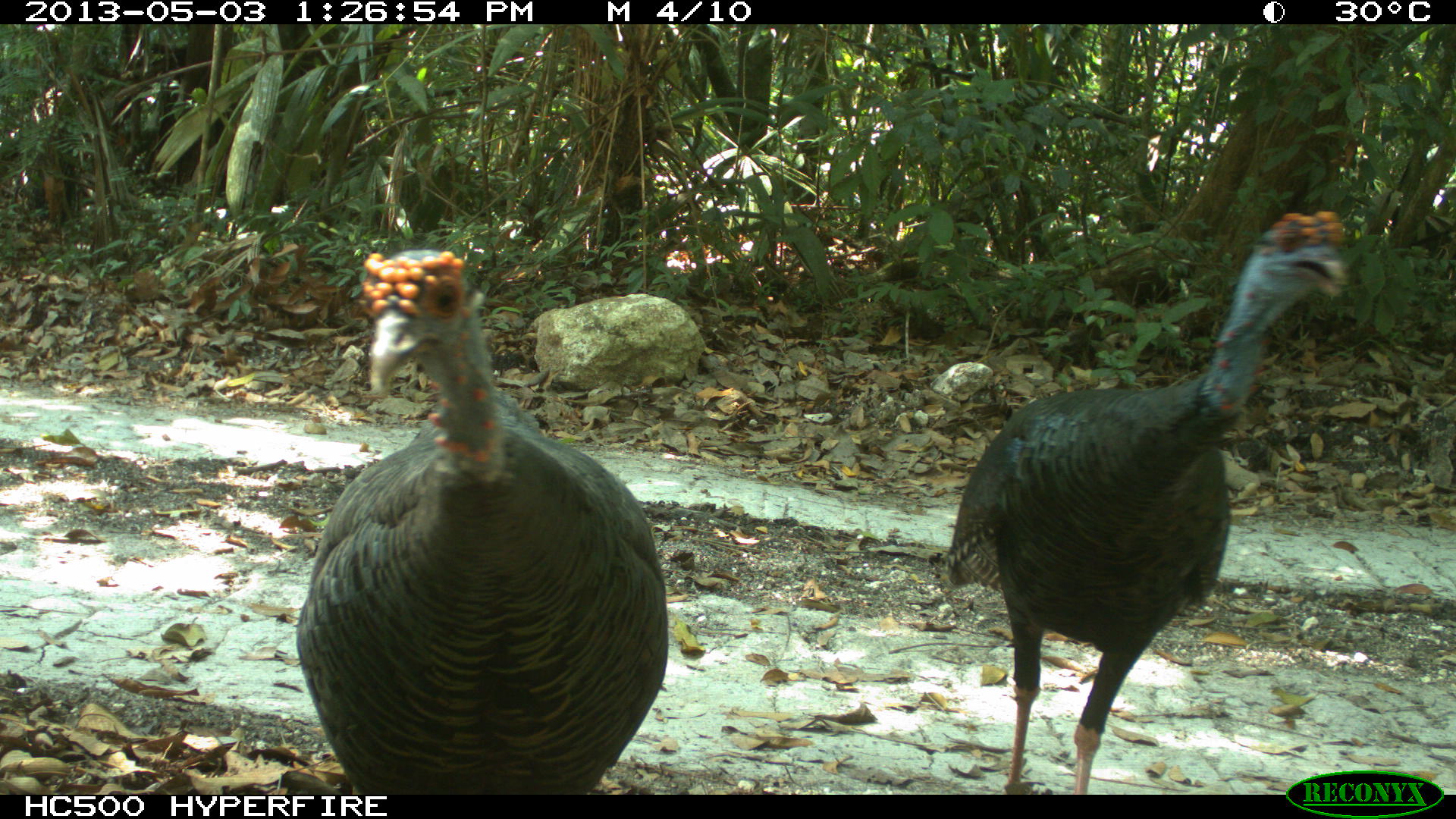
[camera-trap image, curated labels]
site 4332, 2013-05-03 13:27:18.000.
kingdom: Animalia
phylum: Chordata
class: Aves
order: Galliformes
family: Phasianidae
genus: Meleagris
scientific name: Meleagris ocellata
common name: ocellated turkey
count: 2